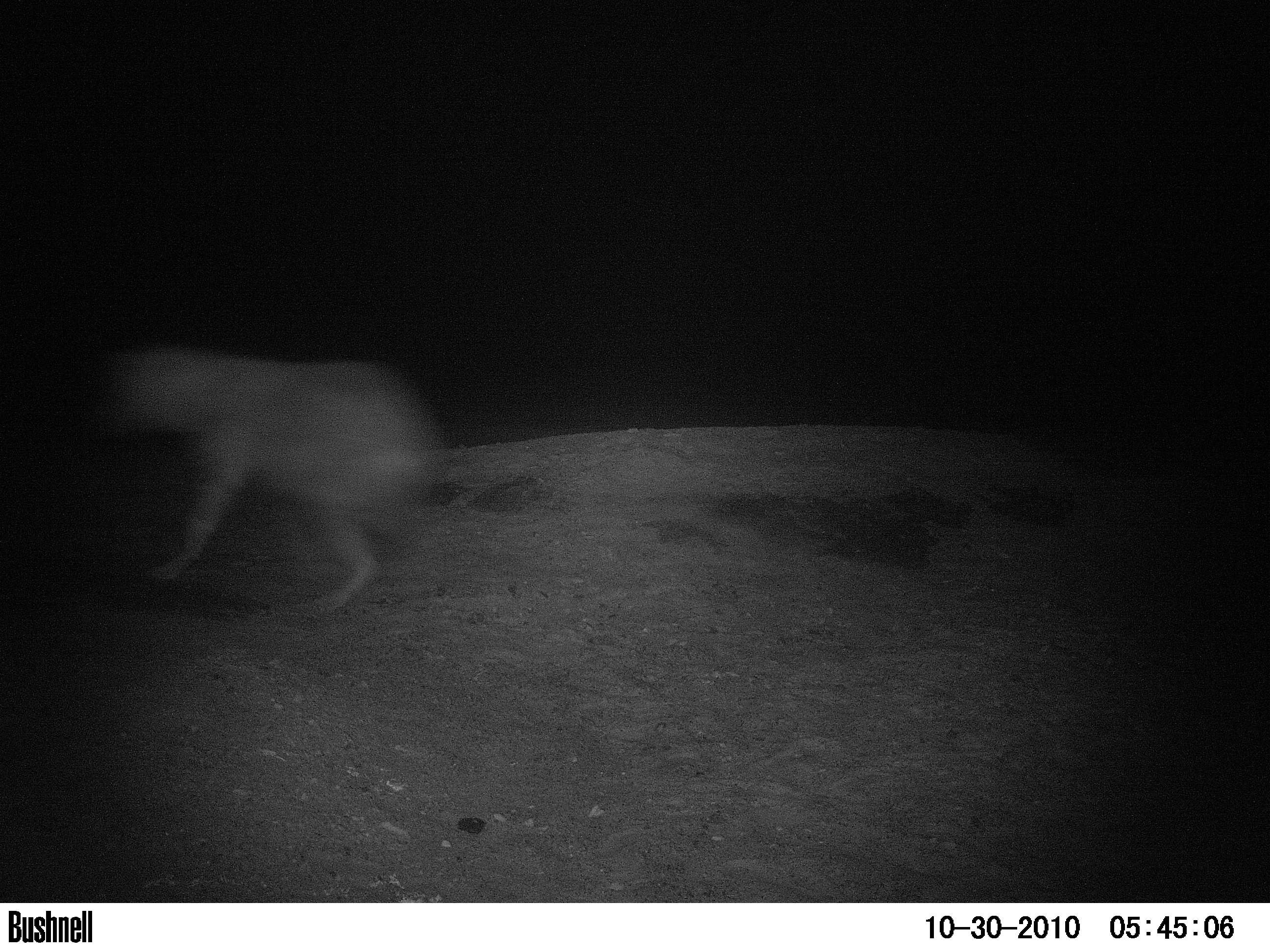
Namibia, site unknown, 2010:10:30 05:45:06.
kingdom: Animalia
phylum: Chordata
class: Mammalia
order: Carnivora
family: Hyaenidae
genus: Parahyaena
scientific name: Parahyaena brunnea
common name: brown hyena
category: hyaena brunnea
Hyaena brunnea (brown hyena) (Parahyaena brunnea).